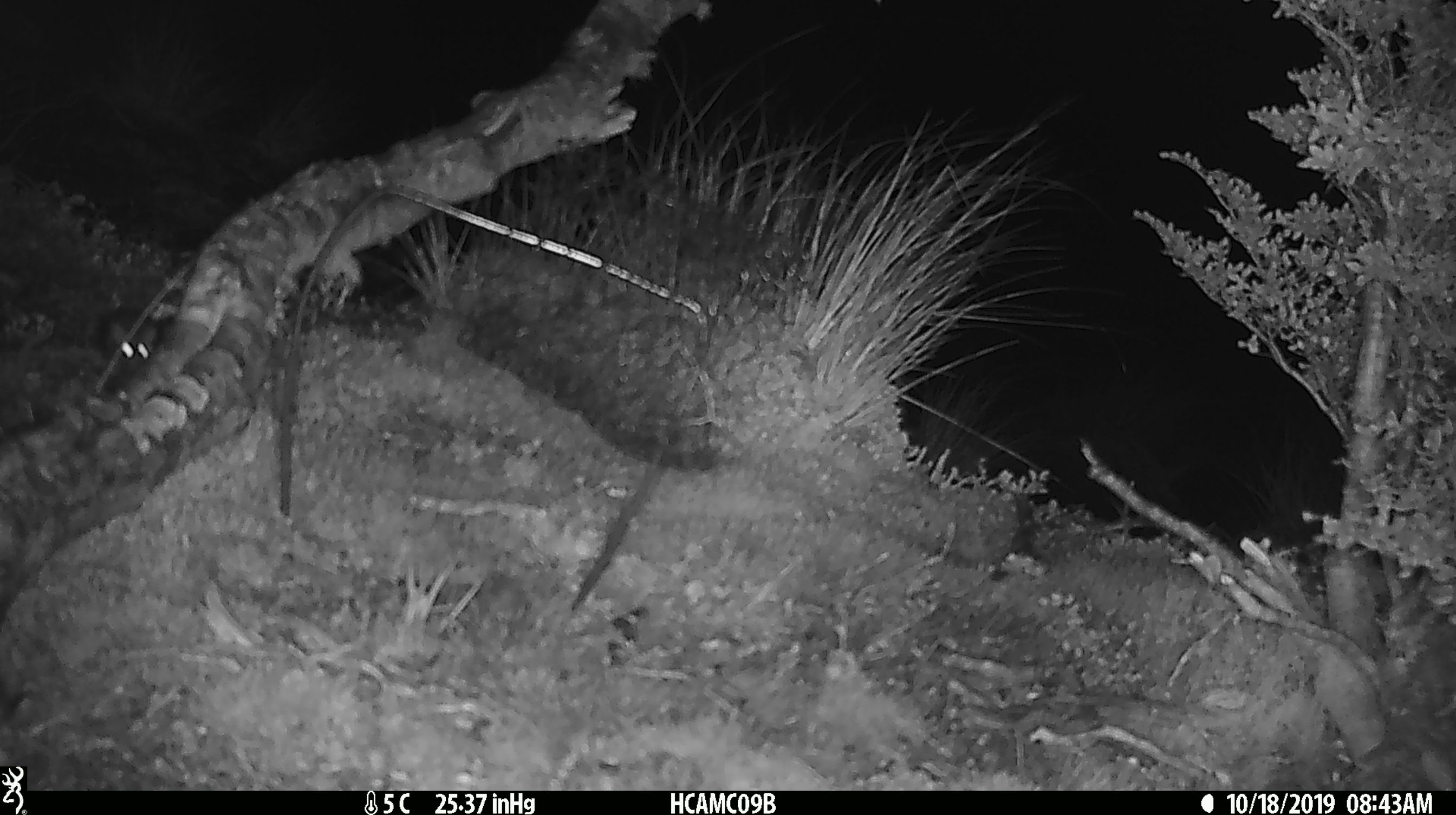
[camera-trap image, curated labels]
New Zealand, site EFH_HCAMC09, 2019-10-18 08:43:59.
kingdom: Animalia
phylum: Chordata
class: Mammalia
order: Rodentia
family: Muridae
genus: Mus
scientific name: Mus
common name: mouse